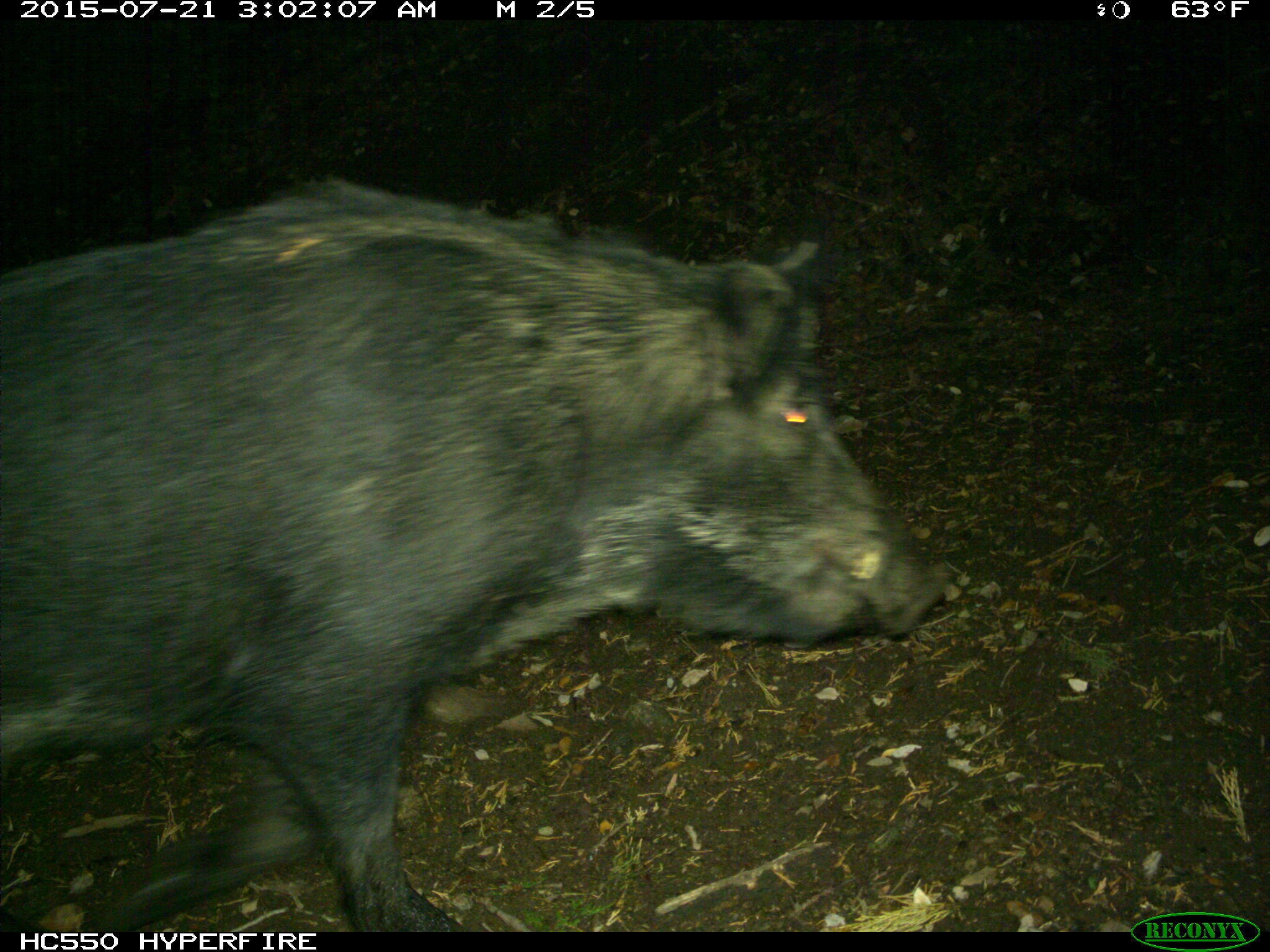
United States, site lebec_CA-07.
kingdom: Animalia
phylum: Chordata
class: Mammalia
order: Artiodactyla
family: Suidae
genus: Sus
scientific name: Sus scrofa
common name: wild boar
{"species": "Sus scrofa (wild boar)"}